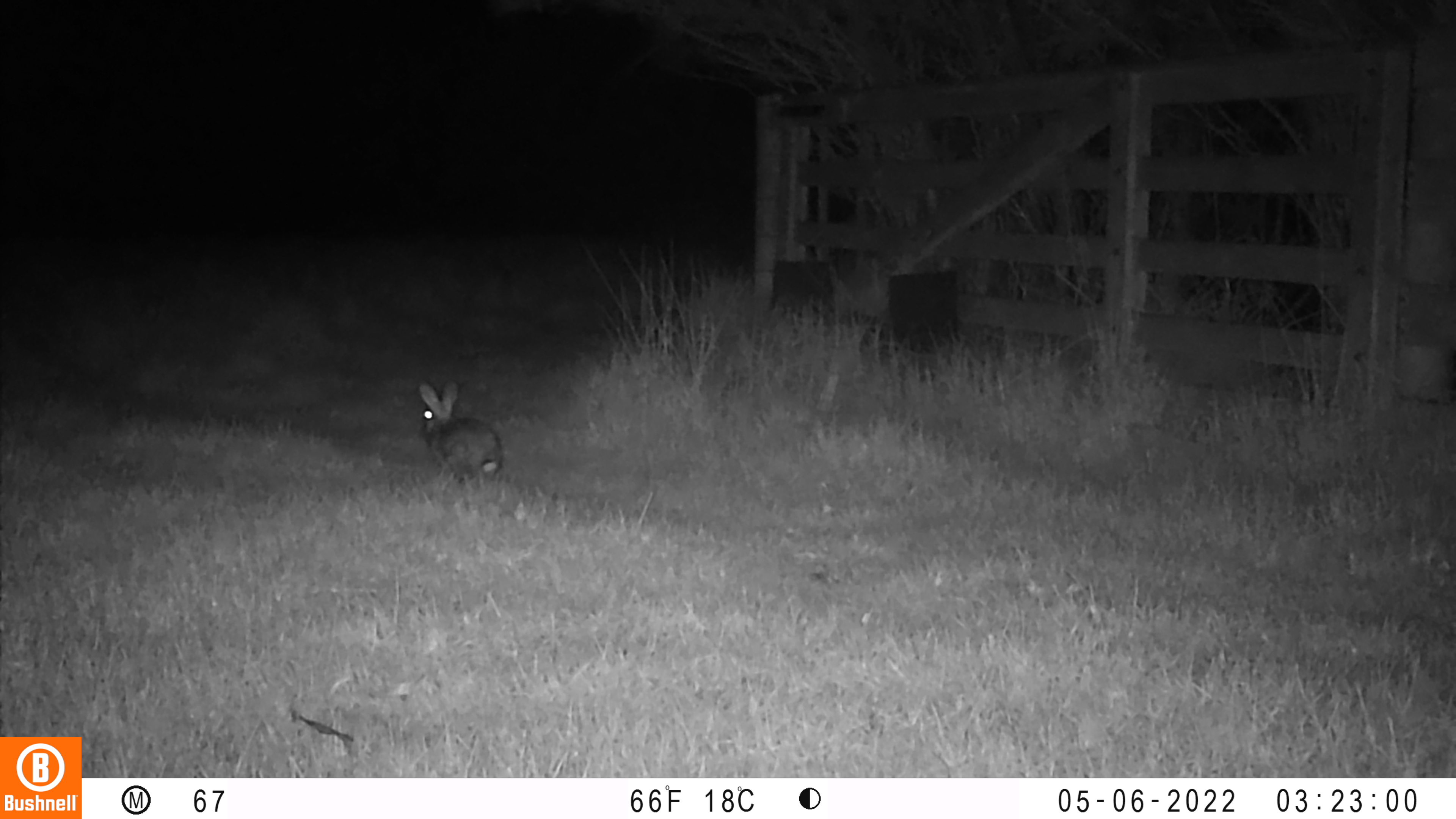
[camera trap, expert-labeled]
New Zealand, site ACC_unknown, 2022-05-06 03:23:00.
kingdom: Animalia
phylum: Chordata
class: Mammalia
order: Lagomorpha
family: Leporidae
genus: Oryctolagus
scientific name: Oryctolagus cuniculus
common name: european rabbit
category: rabbit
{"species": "rabbit (european rabbit) (Oryctolagus cuniculus)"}